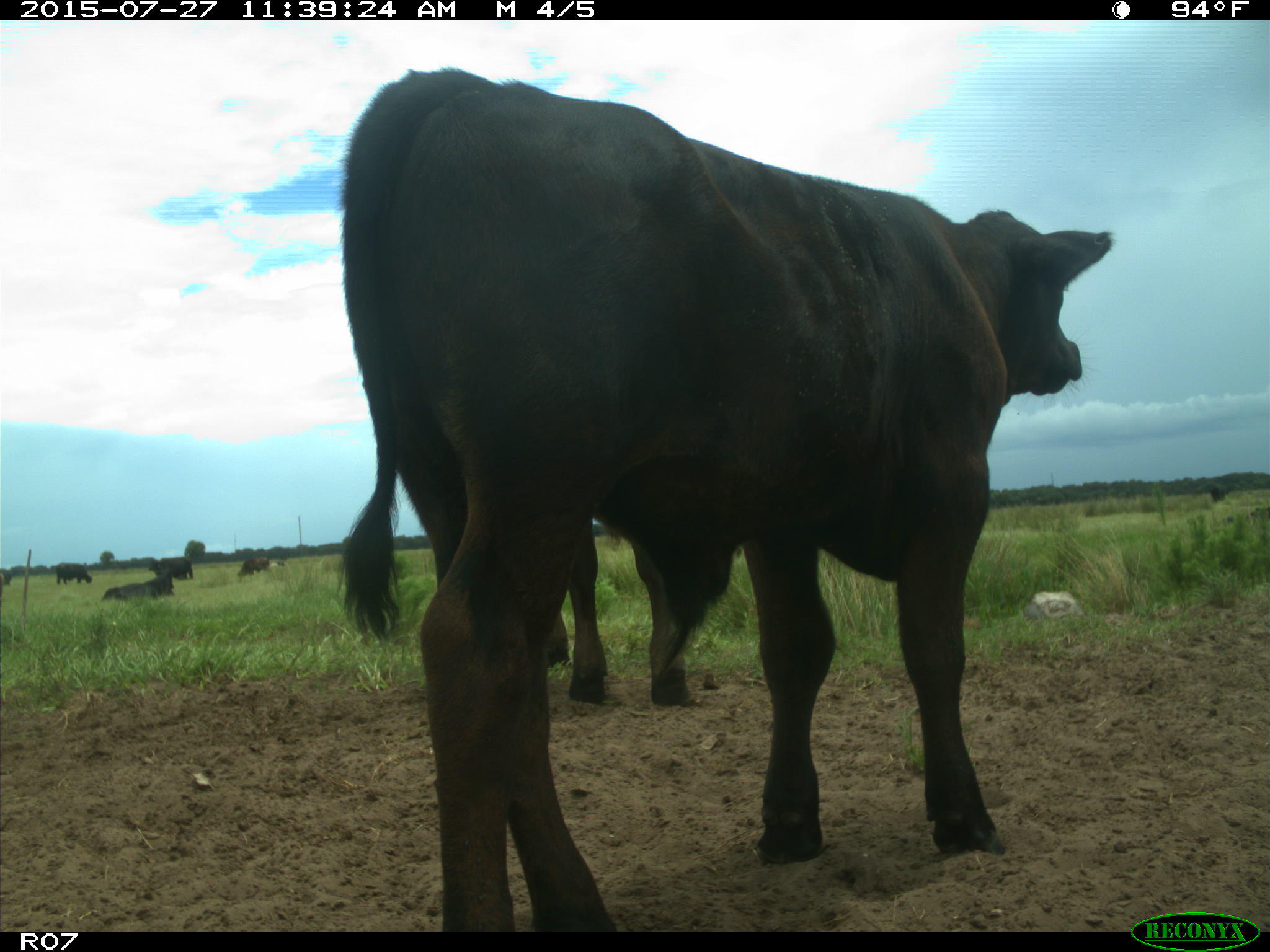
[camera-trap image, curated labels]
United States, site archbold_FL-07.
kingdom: Animalia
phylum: Chordata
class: Mammalia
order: Artiodactyla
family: Bovidae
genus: Bos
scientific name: Bos taurus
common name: domestic cow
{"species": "Bos taurus (domestic cow)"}